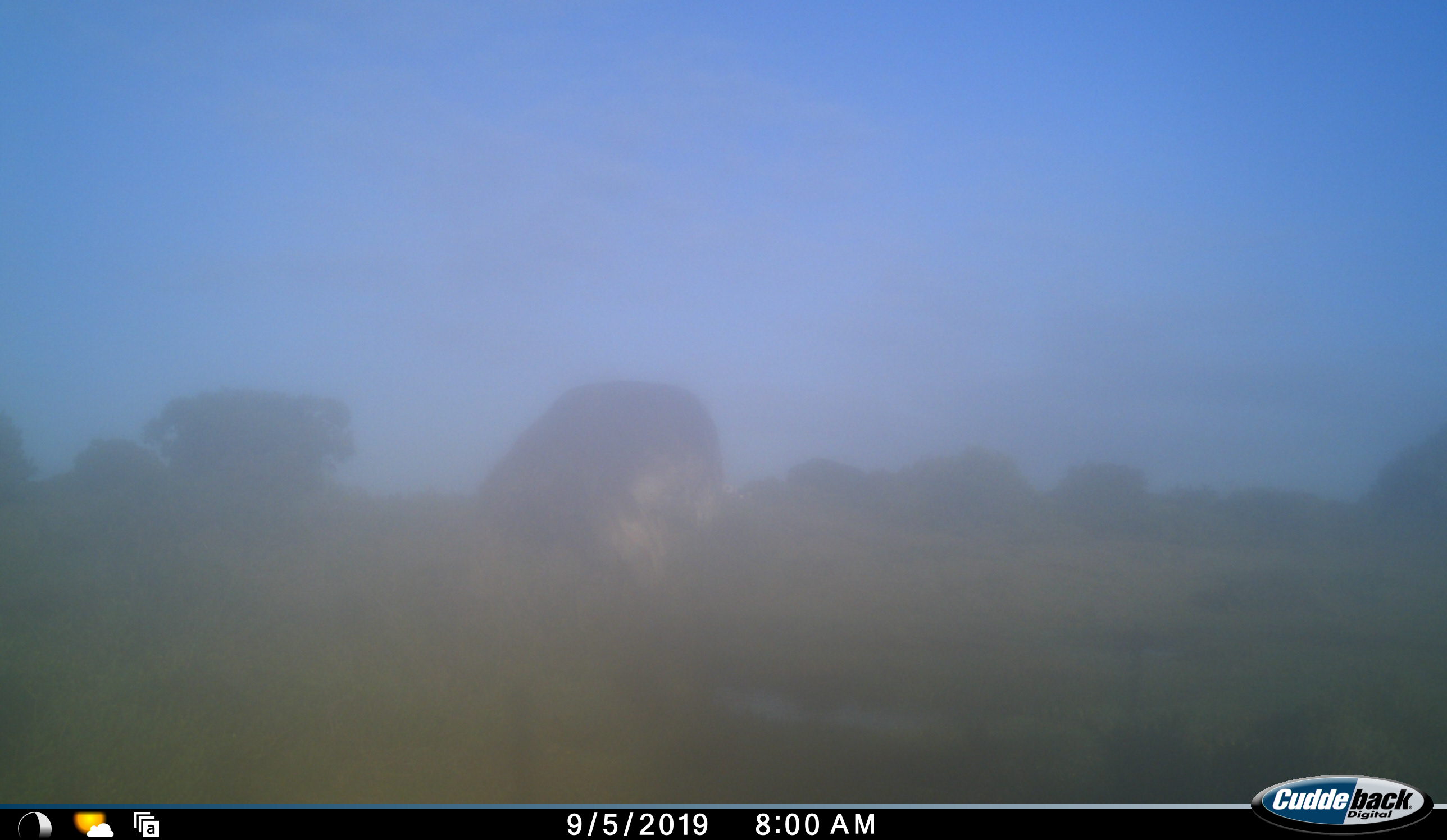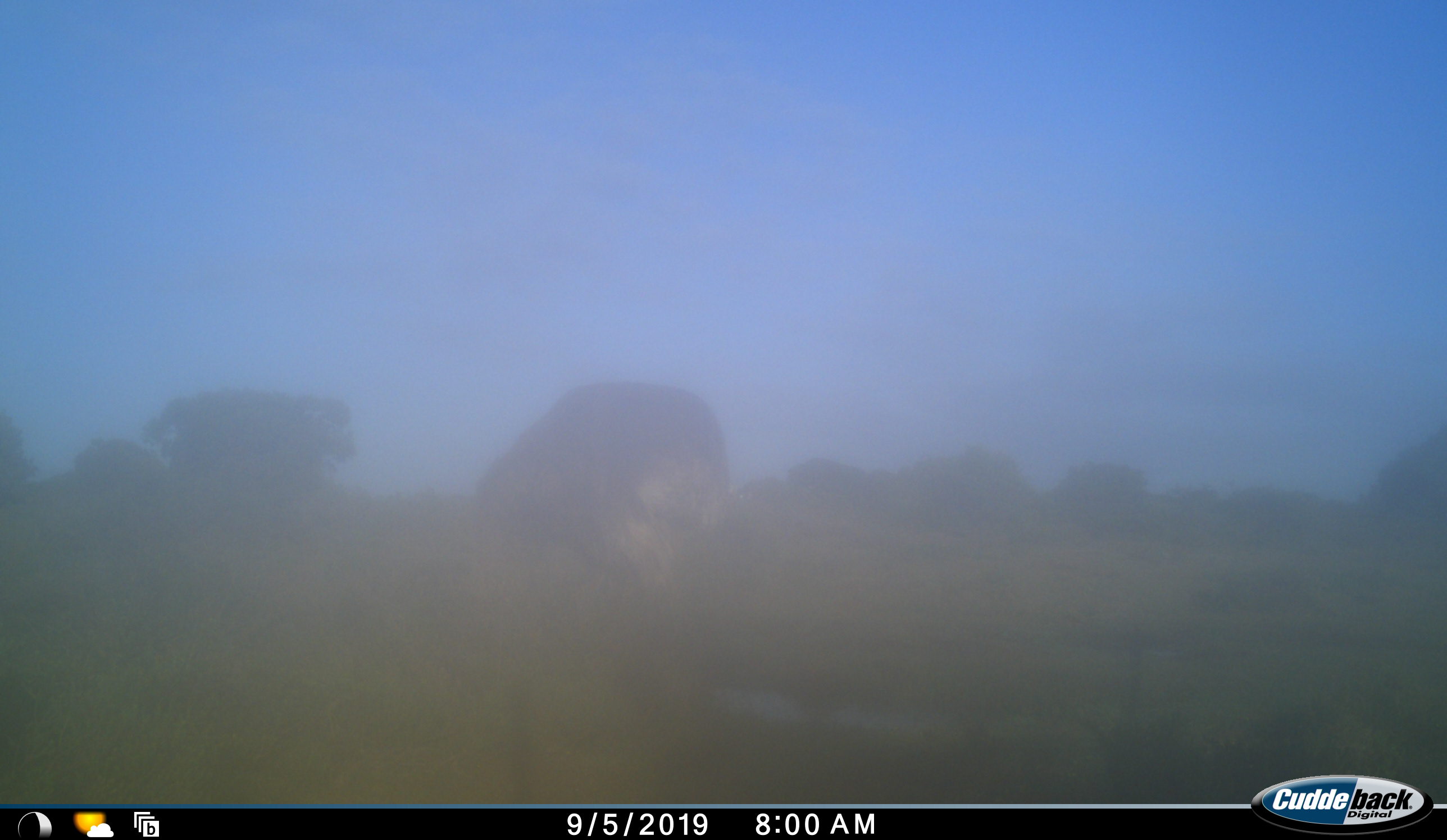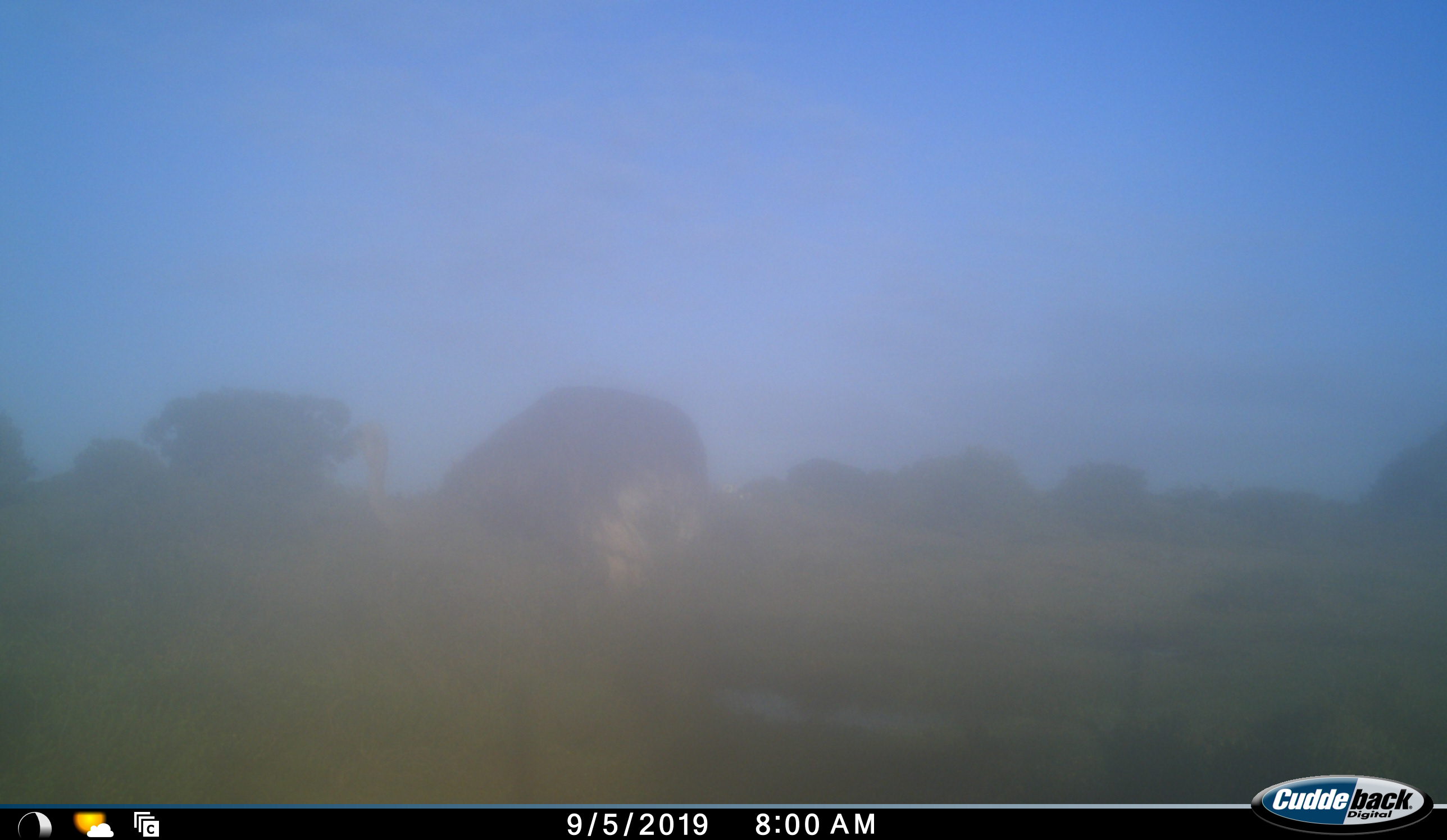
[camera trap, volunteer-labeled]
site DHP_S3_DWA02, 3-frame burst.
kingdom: Animalia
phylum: Chordata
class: Aves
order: Struthioniformes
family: Struthionidae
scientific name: Struthionidae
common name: ostrich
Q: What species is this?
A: Ostrich (Struthionidae).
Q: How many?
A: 1.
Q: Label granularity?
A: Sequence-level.